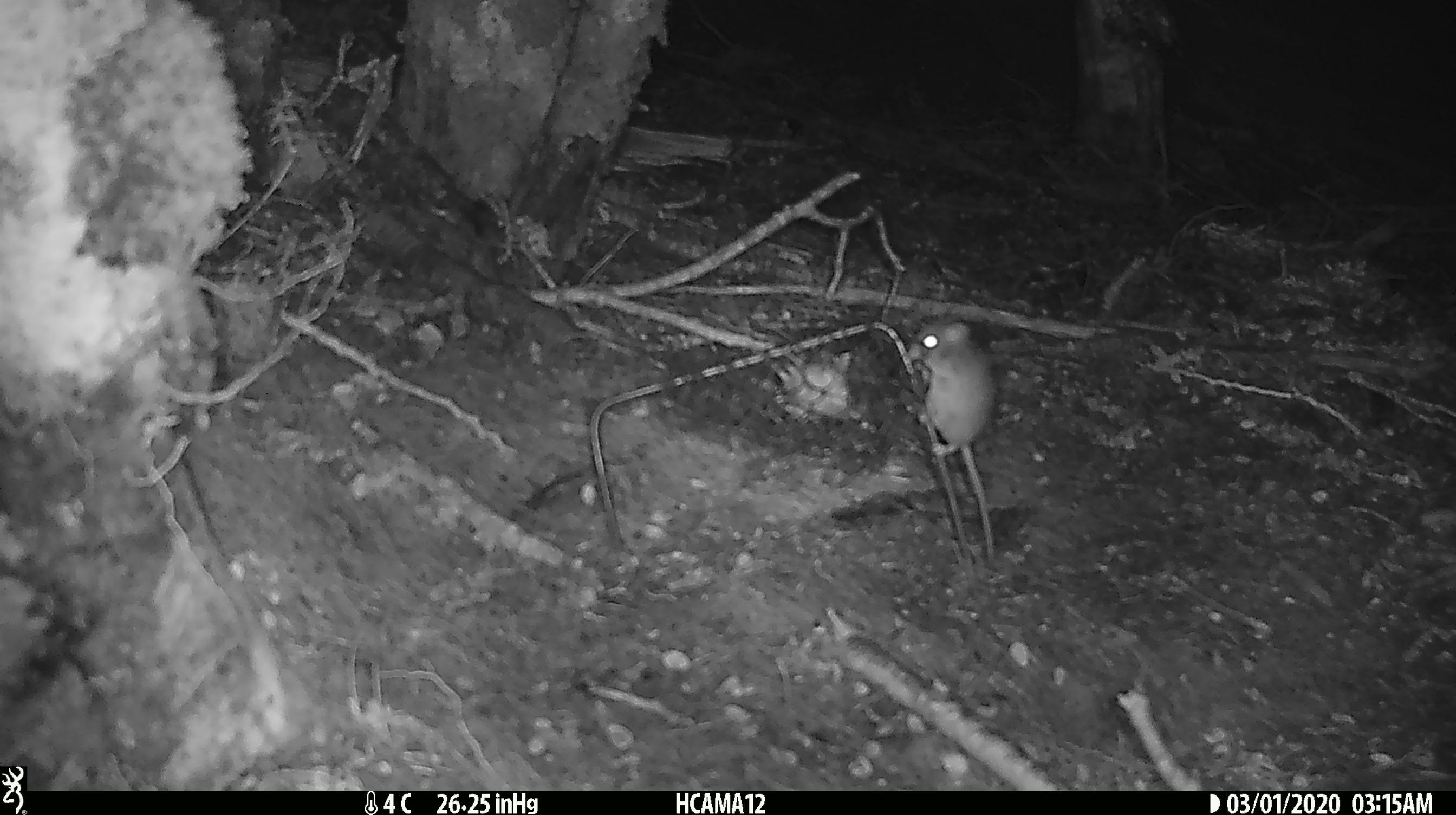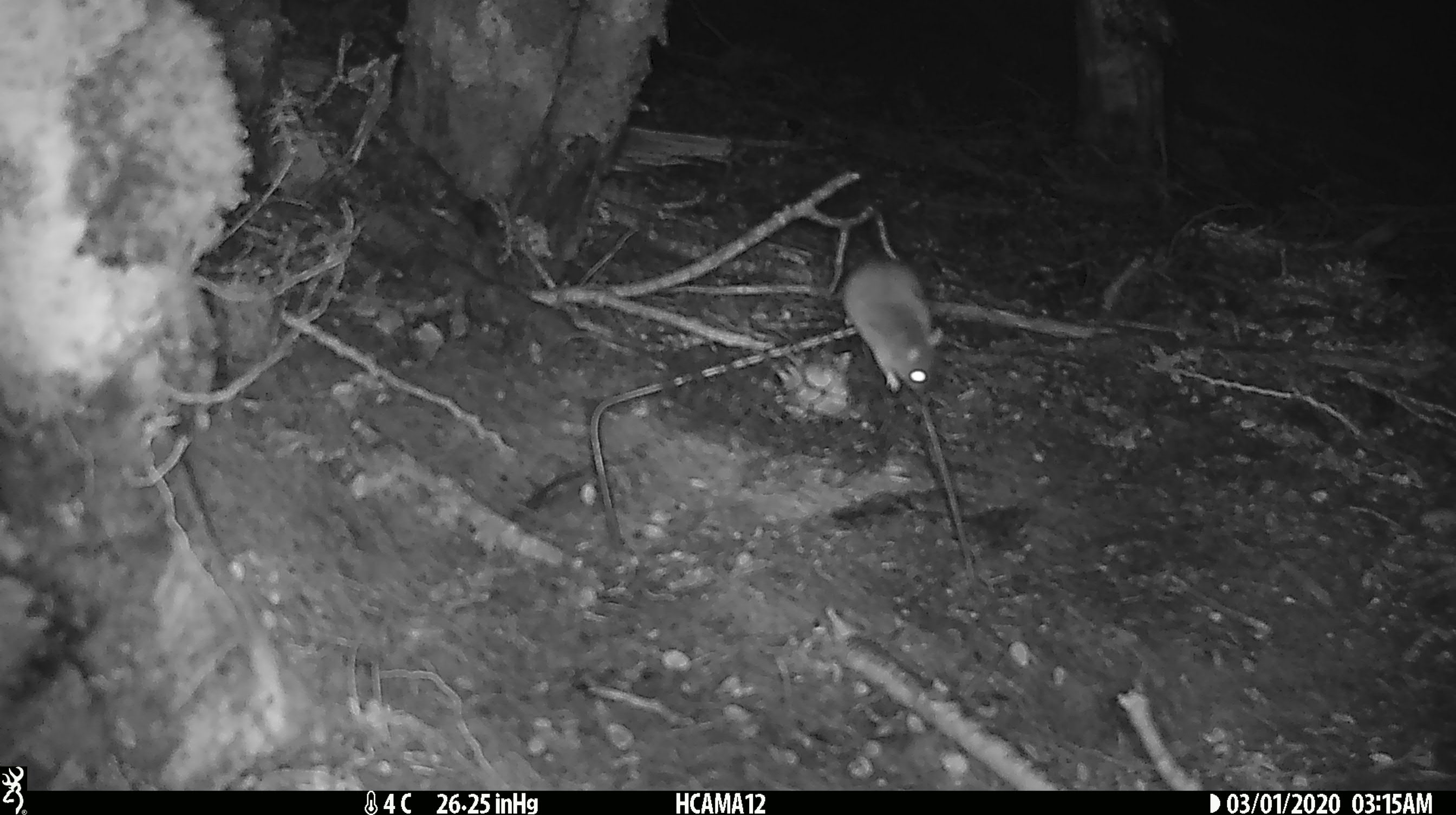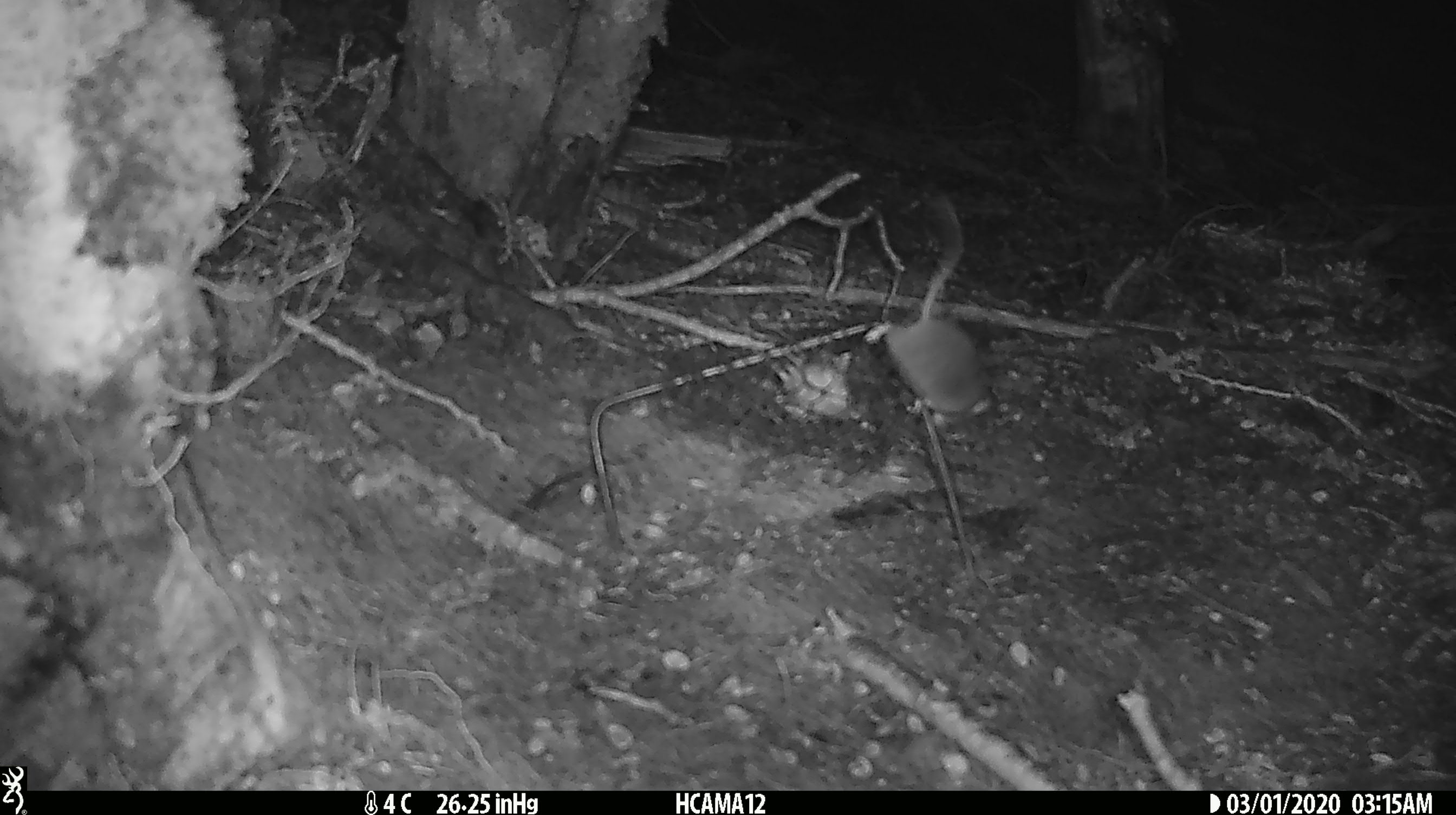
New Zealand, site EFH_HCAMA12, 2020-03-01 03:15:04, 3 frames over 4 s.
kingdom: Animalia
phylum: Chordata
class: Mammalia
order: Rodentia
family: Muridae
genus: Mus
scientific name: Mus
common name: mouse